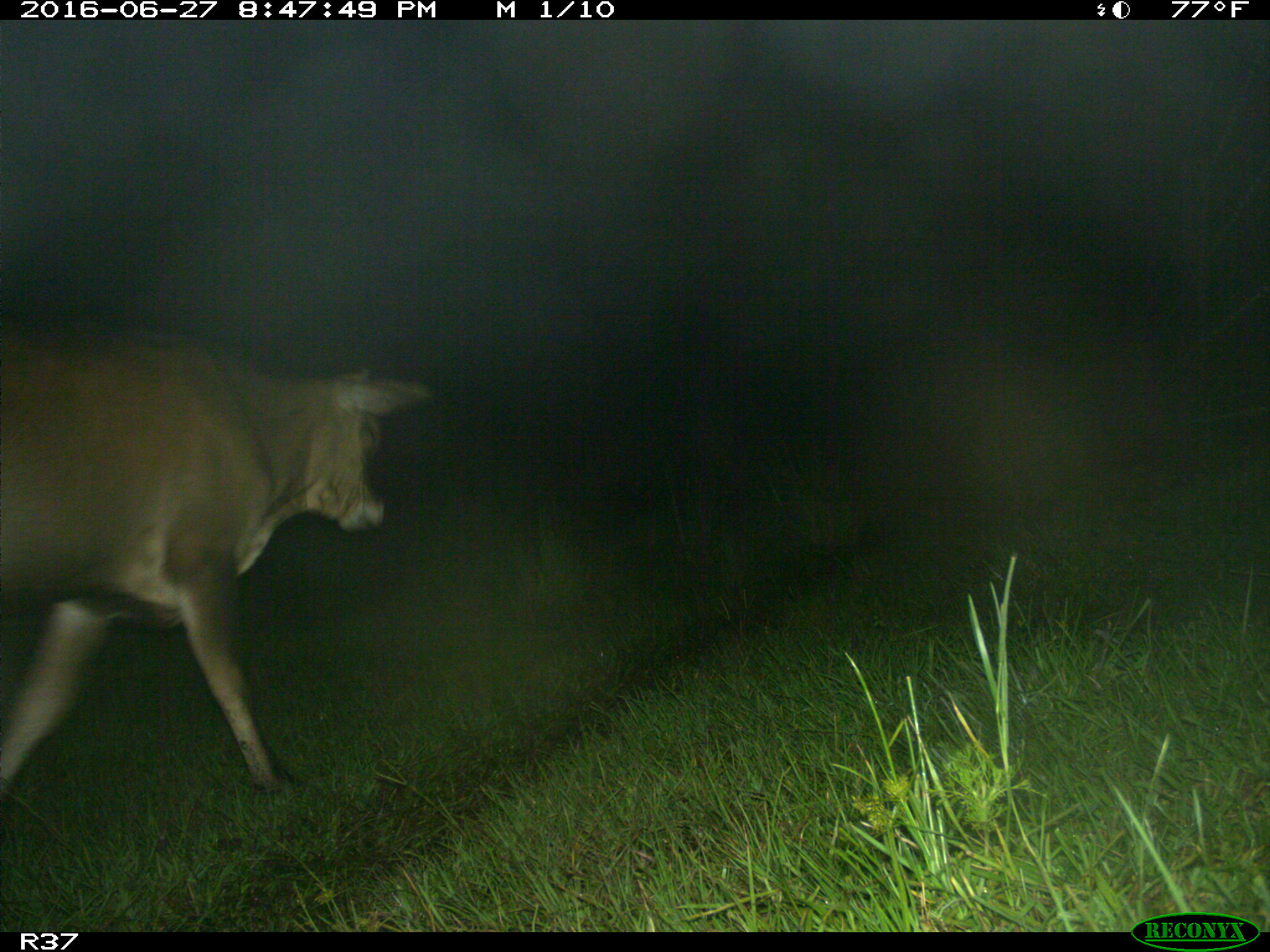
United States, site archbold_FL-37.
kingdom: Animalia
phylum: Chordata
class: Mammalia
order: Artiodactyla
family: Bovidae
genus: Bos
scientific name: Bos taurus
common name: domestic cow